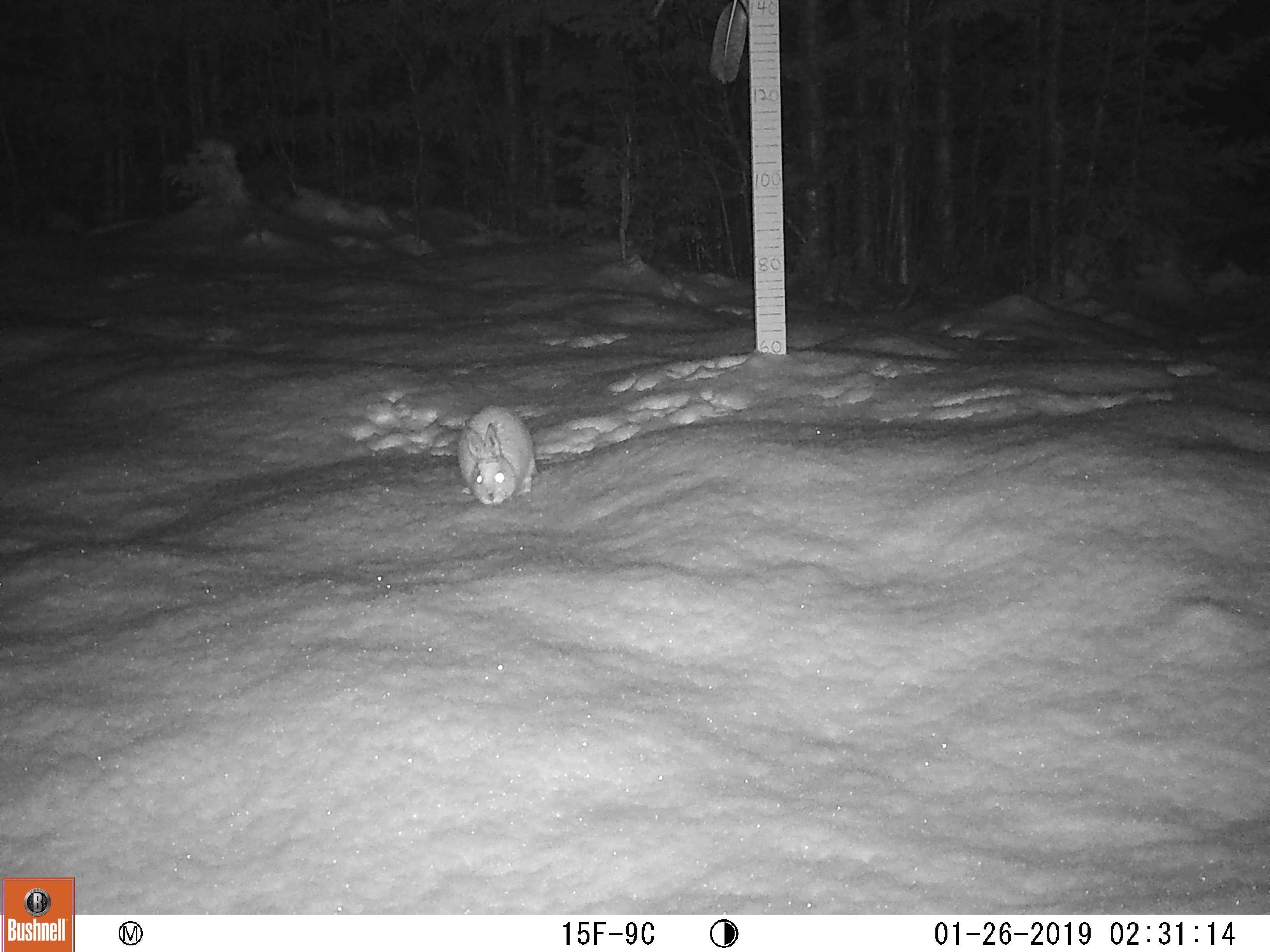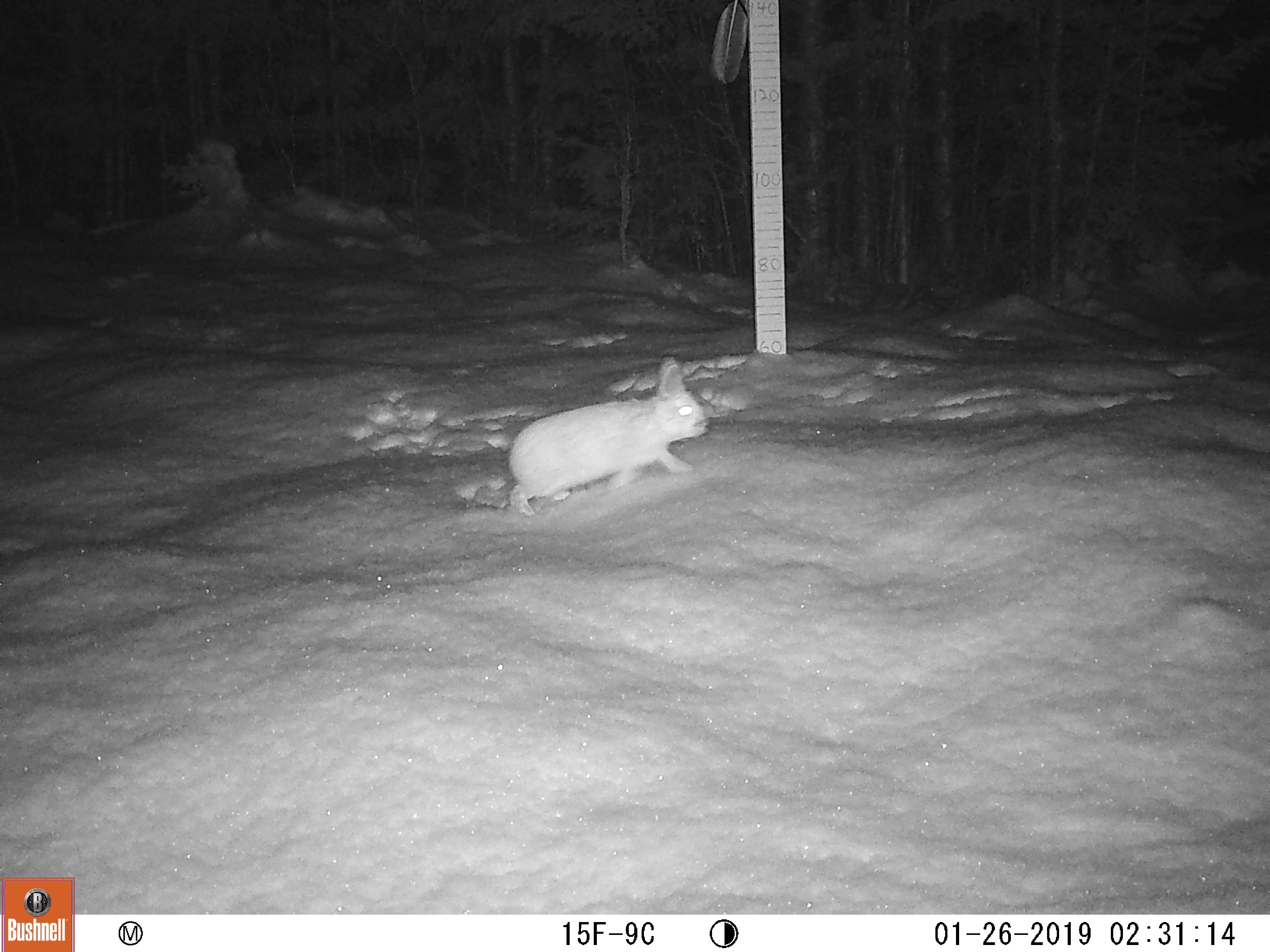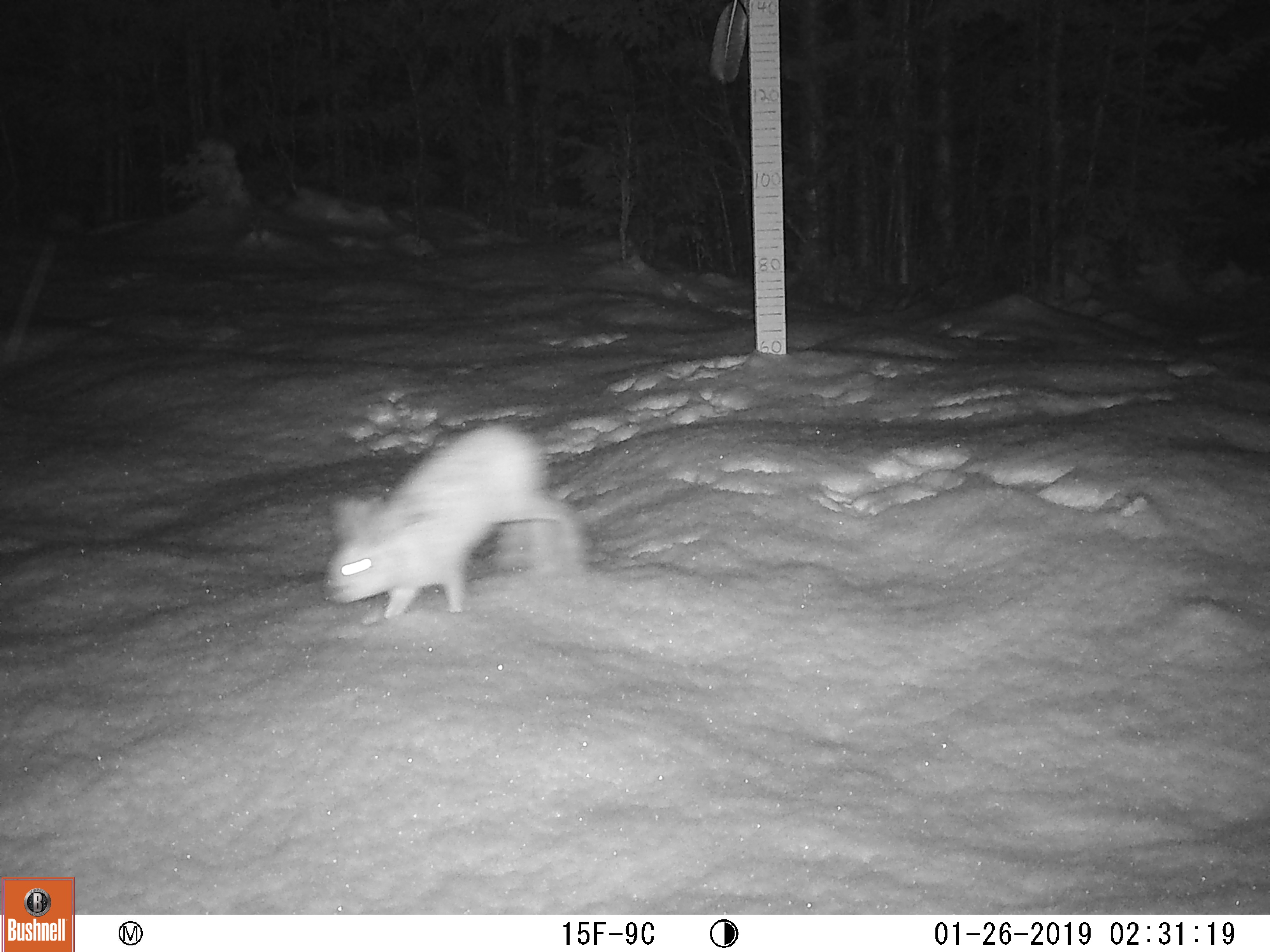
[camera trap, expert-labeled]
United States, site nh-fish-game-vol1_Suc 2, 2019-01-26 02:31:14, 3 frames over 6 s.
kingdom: Animalia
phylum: Chordata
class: Mammalia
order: Lagomorpha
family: Leporidae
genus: Lepus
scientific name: Lepus americanus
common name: snowshoe hare